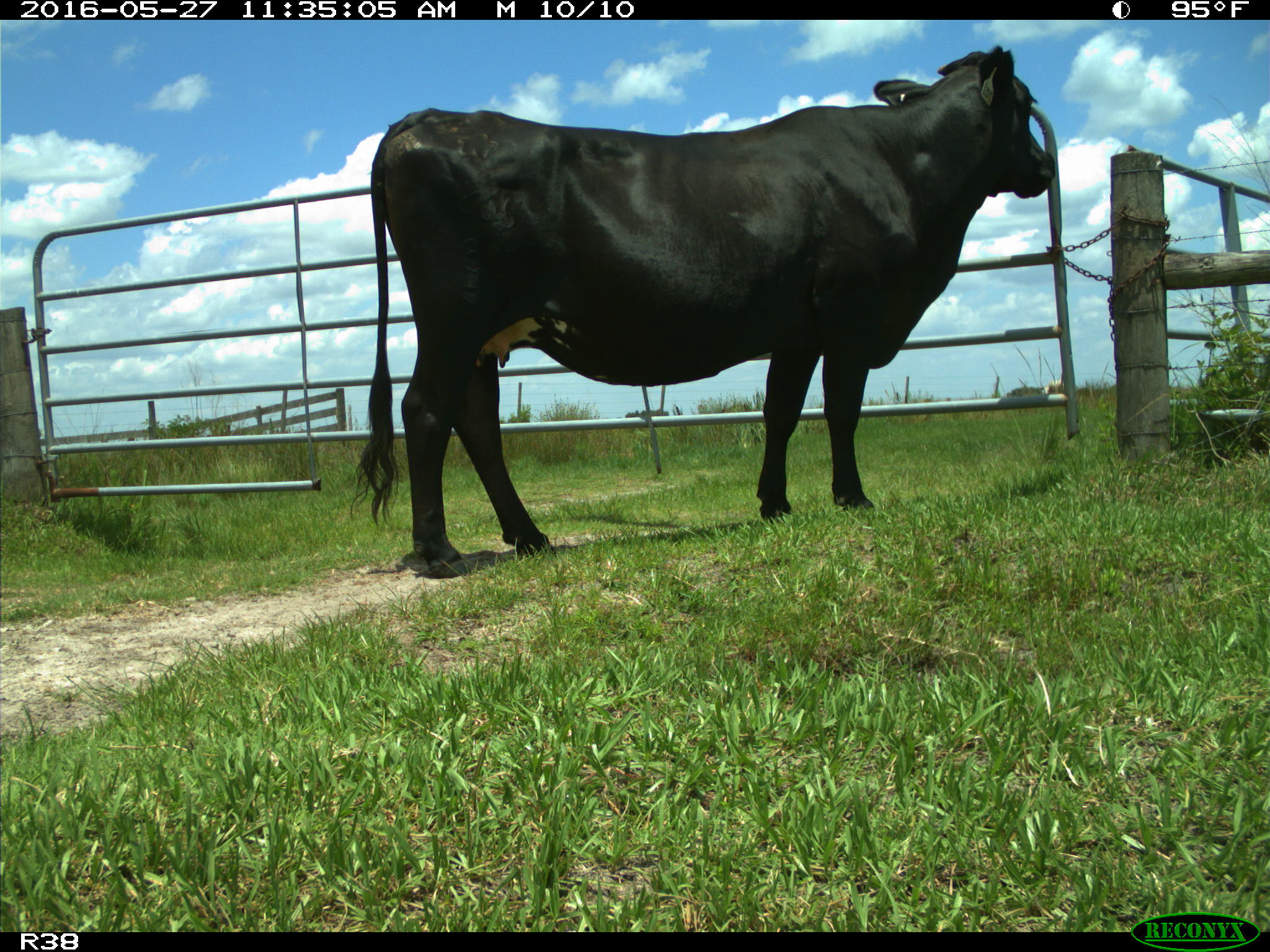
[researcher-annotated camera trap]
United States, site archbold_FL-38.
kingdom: Animalia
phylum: Chordata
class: Mammalia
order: Artiodactyla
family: Bovidae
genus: Bos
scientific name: Bos taurus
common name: domestic cow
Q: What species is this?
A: Bos taurus (domestic cow).